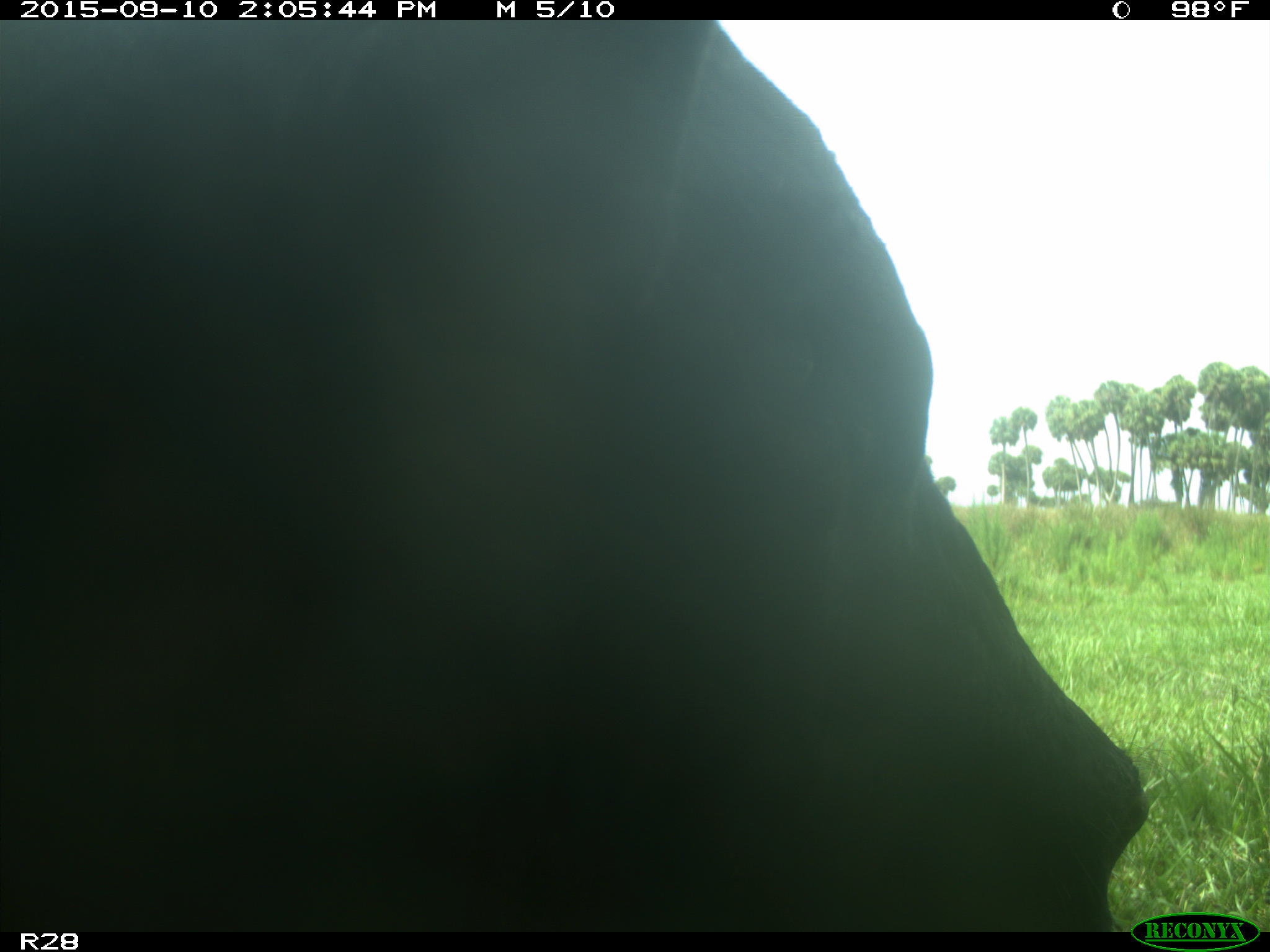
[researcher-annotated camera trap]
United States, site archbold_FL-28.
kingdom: Animalia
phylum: Chordata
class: Mammalia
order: Artiodactyla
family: Bovidae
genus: Bos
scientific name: Bos taurus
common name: domestic cow